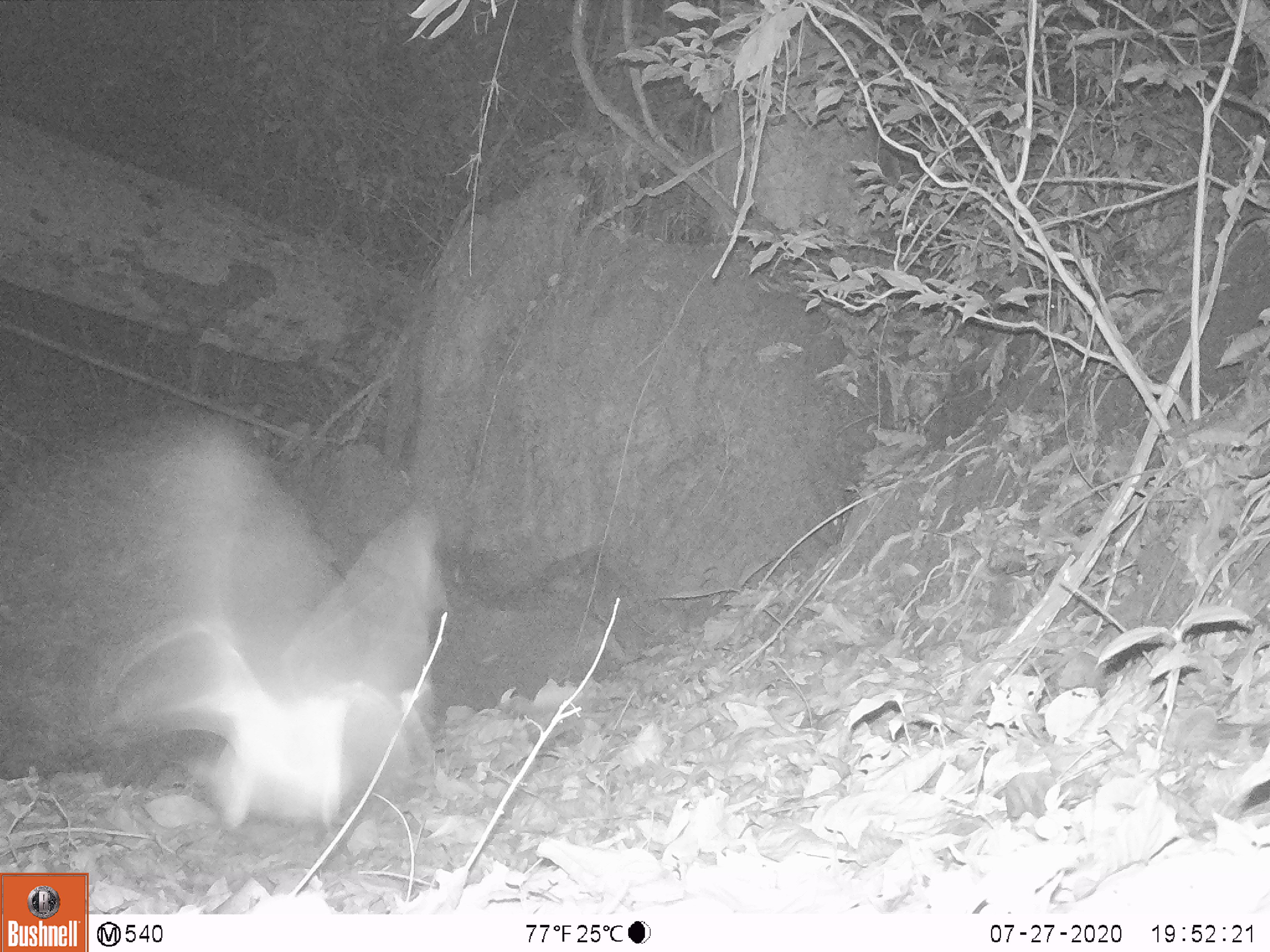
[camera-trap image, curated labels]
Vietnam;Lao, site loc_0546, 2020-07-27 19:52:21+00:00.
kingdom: Animalia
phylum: Arthropoda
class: Insecta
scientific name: Insecta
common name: insect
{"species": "insect (Insecta)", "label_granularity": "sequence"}